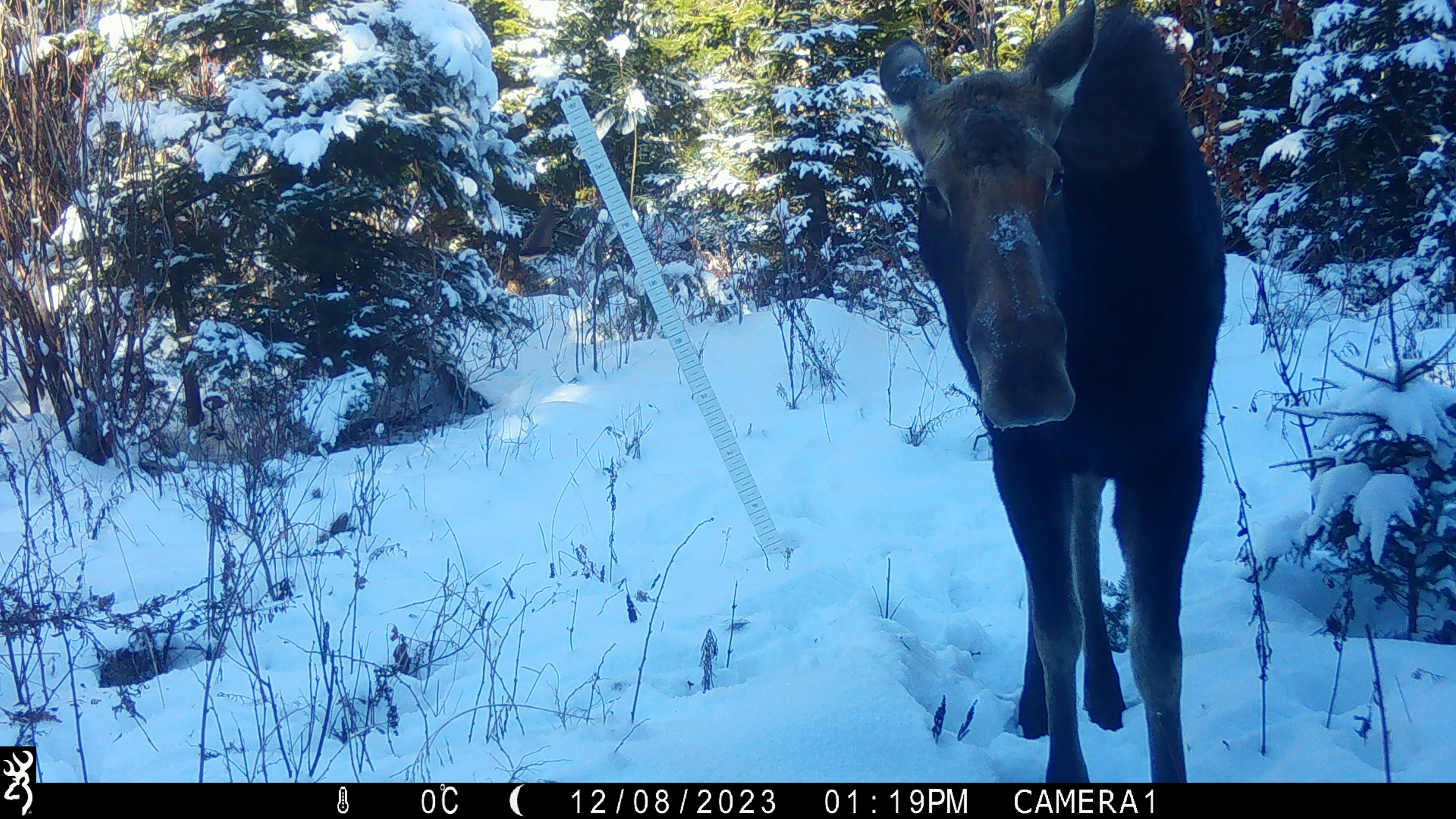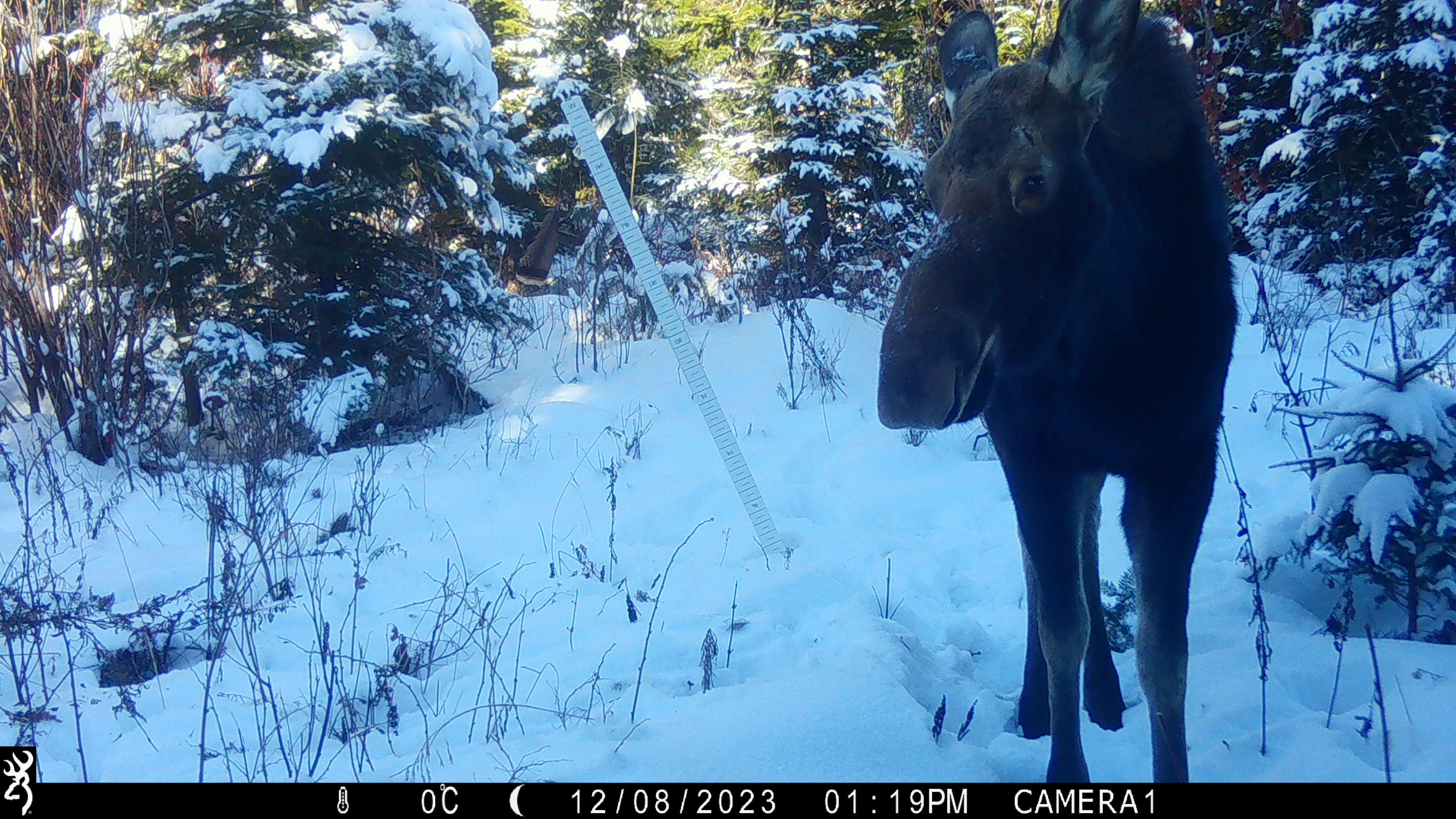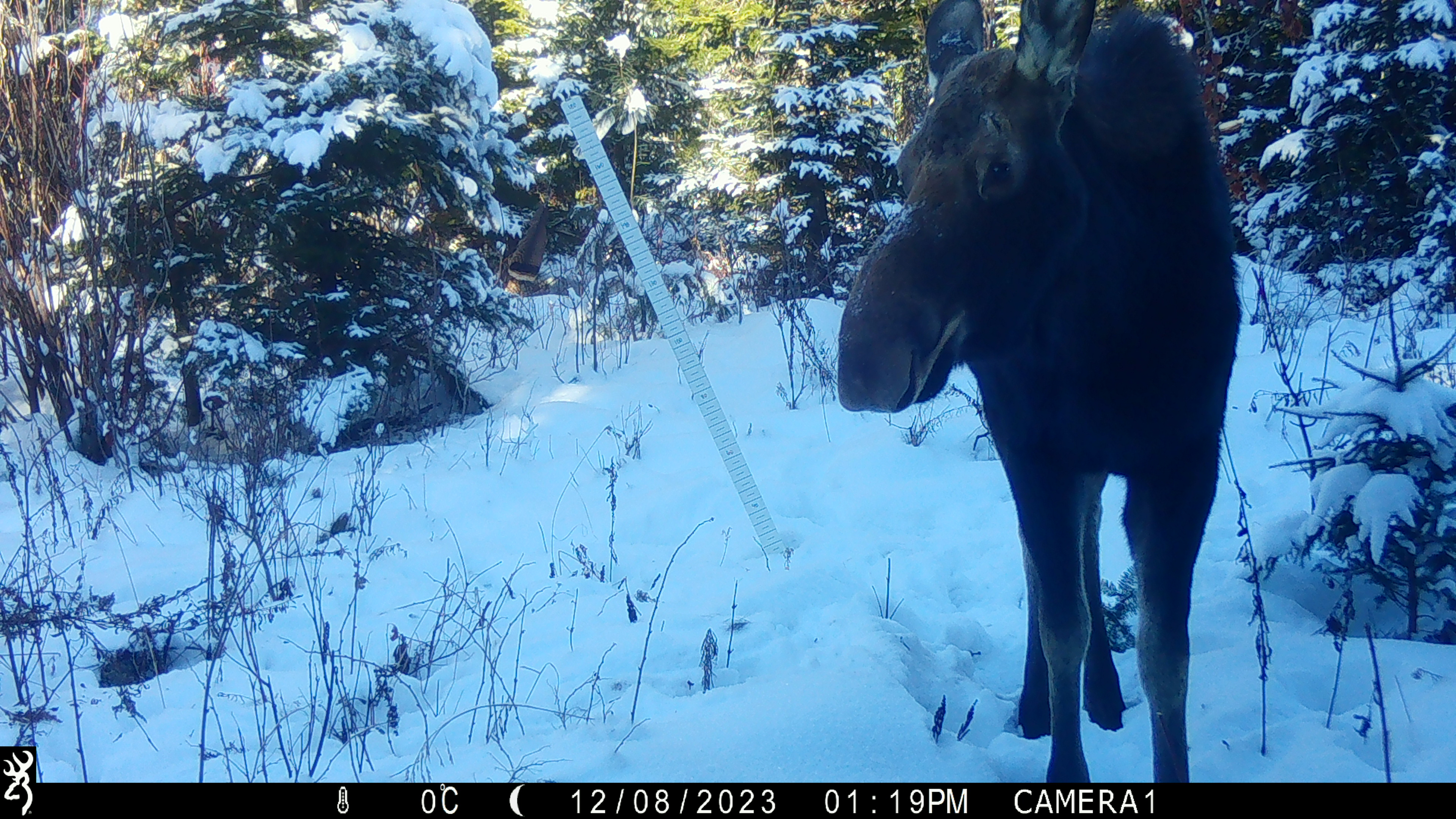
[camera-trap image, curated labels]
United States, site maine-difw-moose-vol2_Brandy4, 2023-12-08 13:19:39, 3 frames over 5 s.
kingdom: Animalia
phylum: Chordata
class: Mammalia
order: Artiodactyla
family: Cervidae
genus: Alces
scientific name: Alces alces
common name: moose